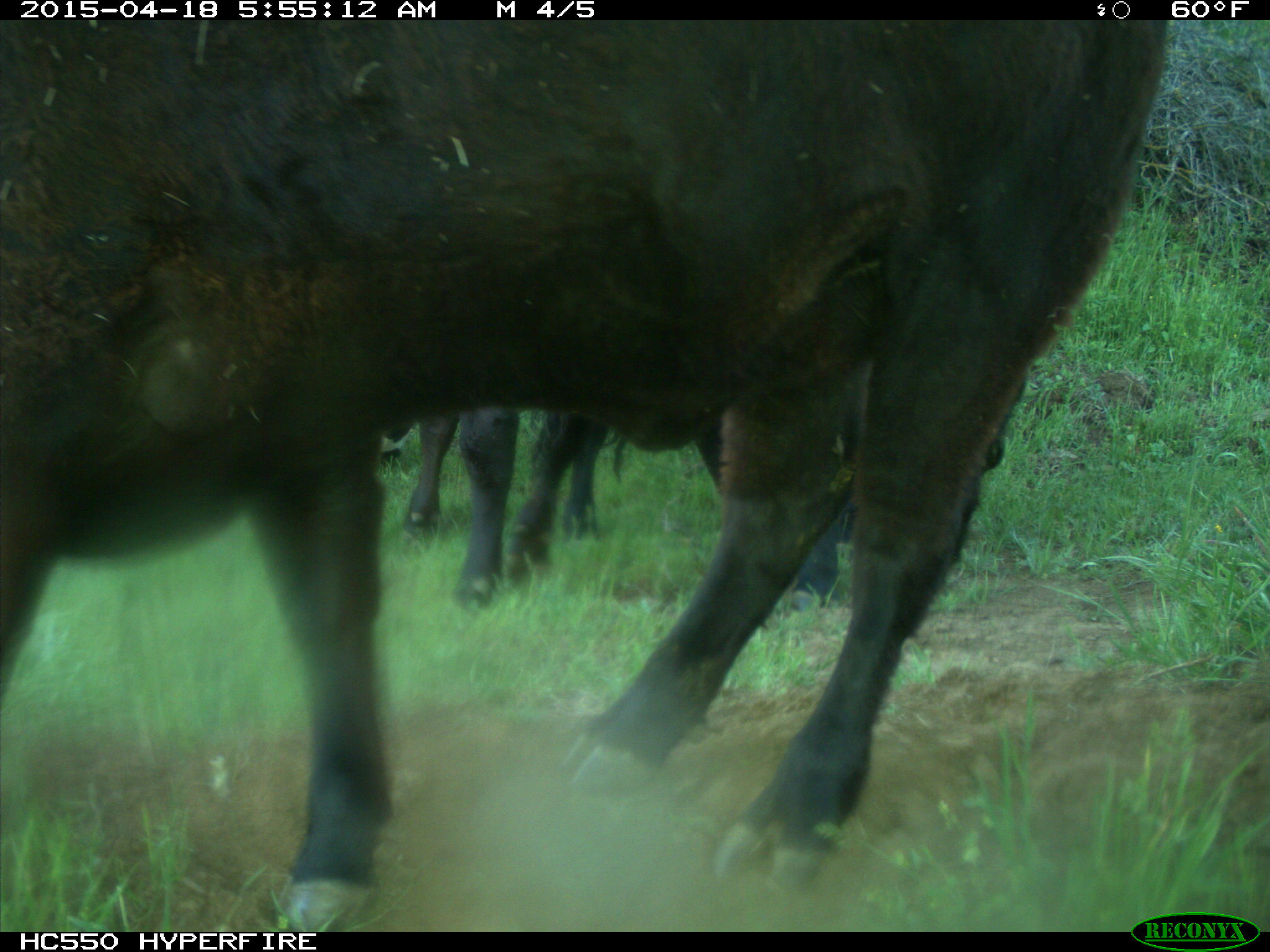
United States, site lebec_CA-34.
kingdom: Animalia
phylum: Chordata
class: Mammalia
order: Artiodactyla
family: Bovidae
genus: Bos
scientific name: Bos taurus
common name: domestic cow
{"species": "Bos taurus (domestic cow)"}